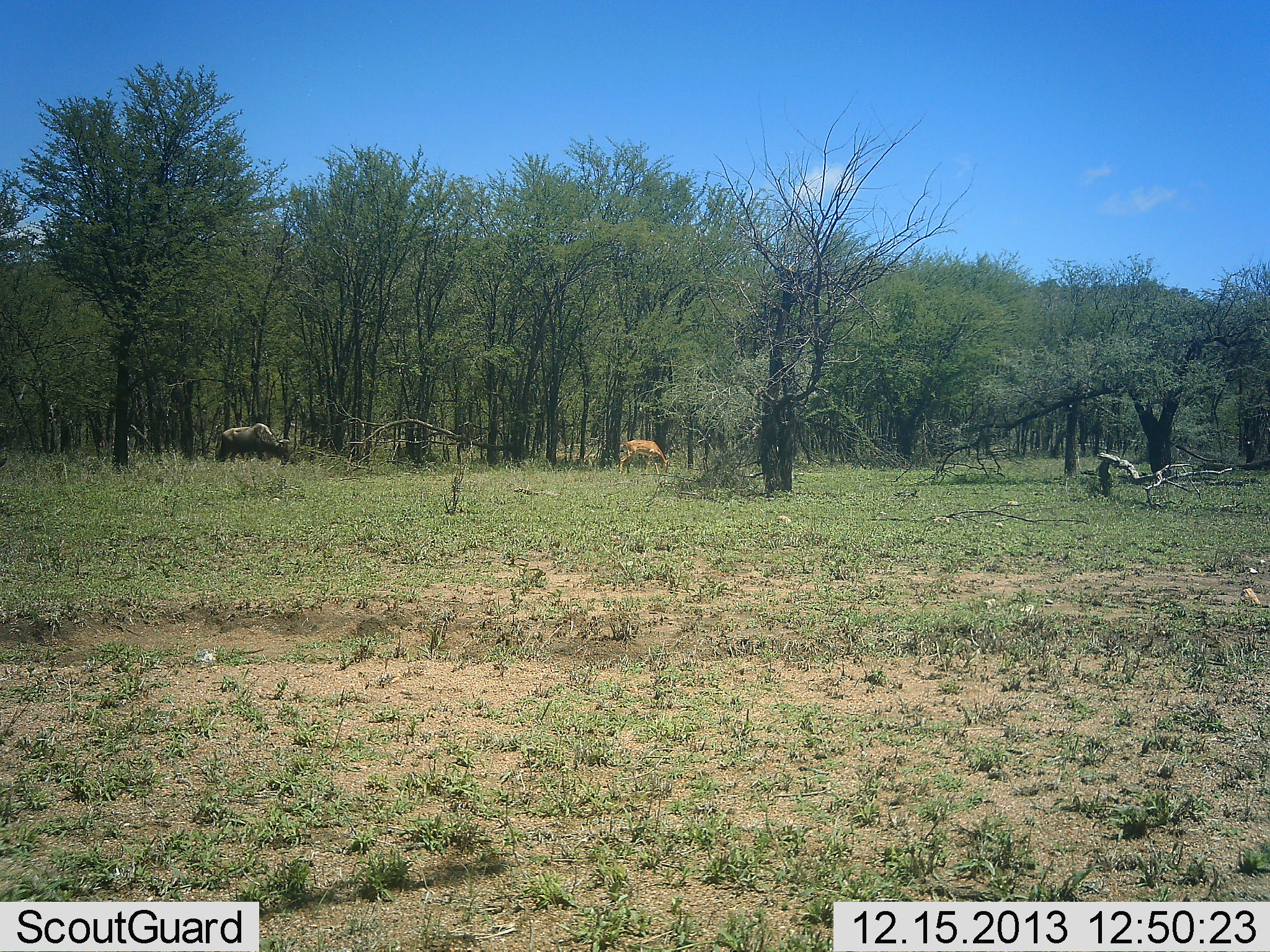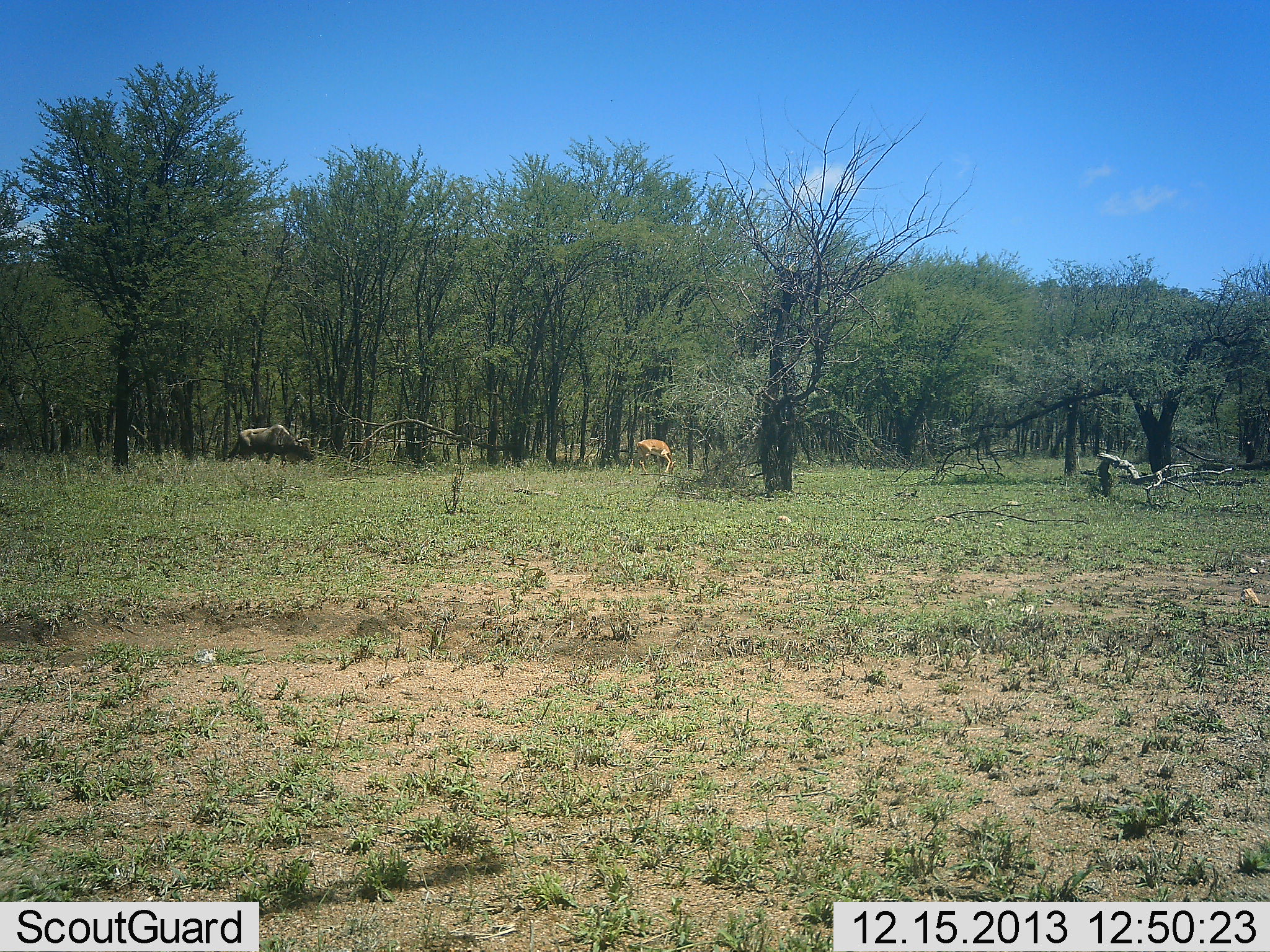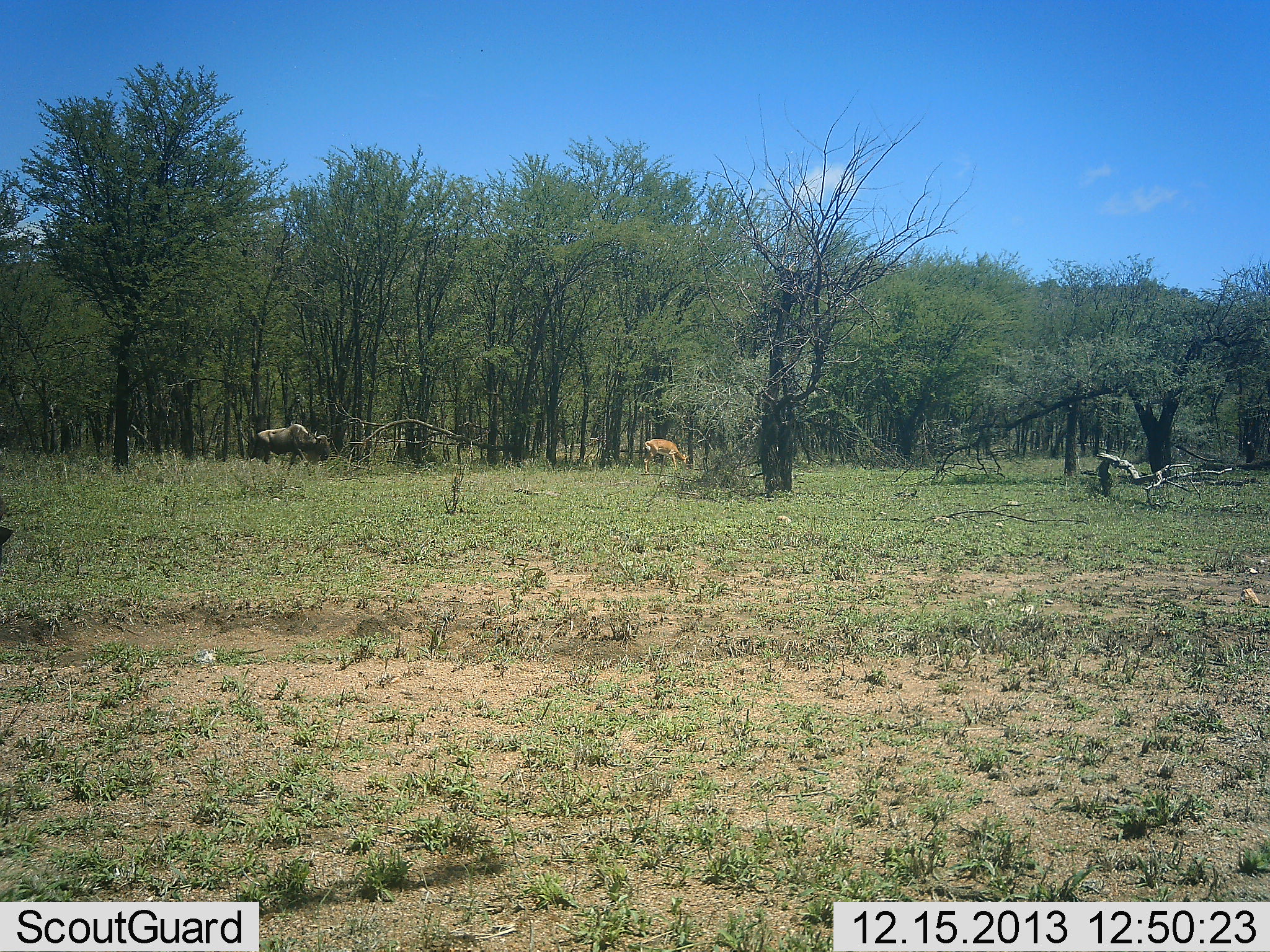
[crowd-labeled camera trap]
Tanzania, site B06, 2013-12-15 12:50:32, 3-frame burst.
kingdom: Animalia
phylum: Chordata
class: Mammalia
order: Artiodactyla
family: Bovidae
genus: Nanger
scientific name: Nanger granti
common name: grant's gazelle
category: gazellegrants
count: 1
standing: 18%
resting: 0%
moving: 55%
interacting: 0%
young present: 0%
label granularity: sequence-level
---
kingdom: Animalia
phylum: Chordata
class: Mammalia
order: Artiodactyla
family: Bovidae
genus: Connochaetes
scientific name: Connochaetes taurinus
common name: blue wildebeest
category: wildebeest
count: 1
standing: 12%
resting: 0%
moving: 81%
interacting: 0%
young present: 0%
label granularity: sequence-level